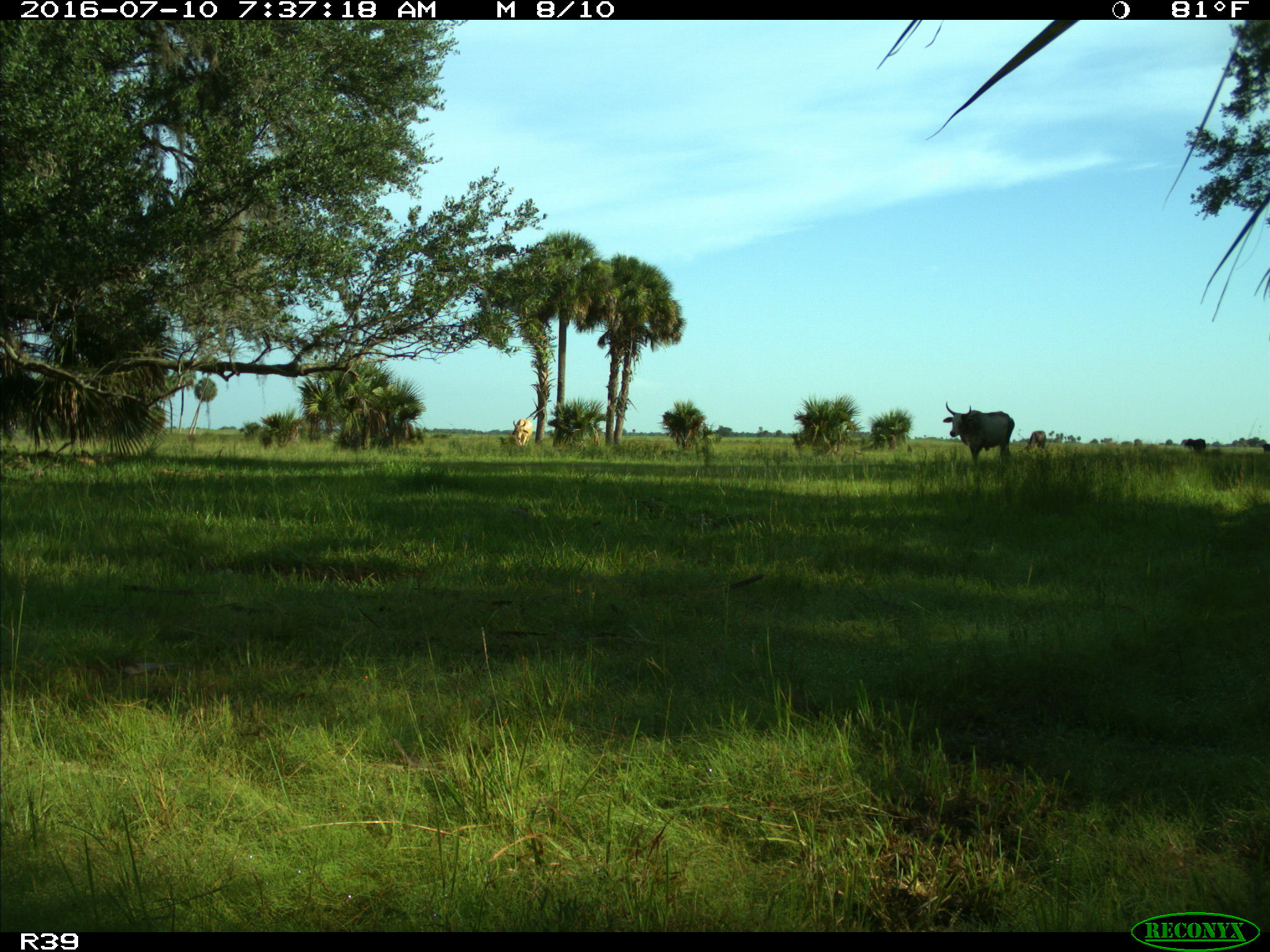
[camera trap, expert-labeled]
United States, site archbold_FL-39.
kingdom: Animalia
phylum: Chordata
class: Mammalia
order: Artiodactyla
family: Bovidae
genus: Bos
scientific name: Bos taurus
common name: domestic cow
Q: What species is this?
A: Bos taurus (domestic cow).